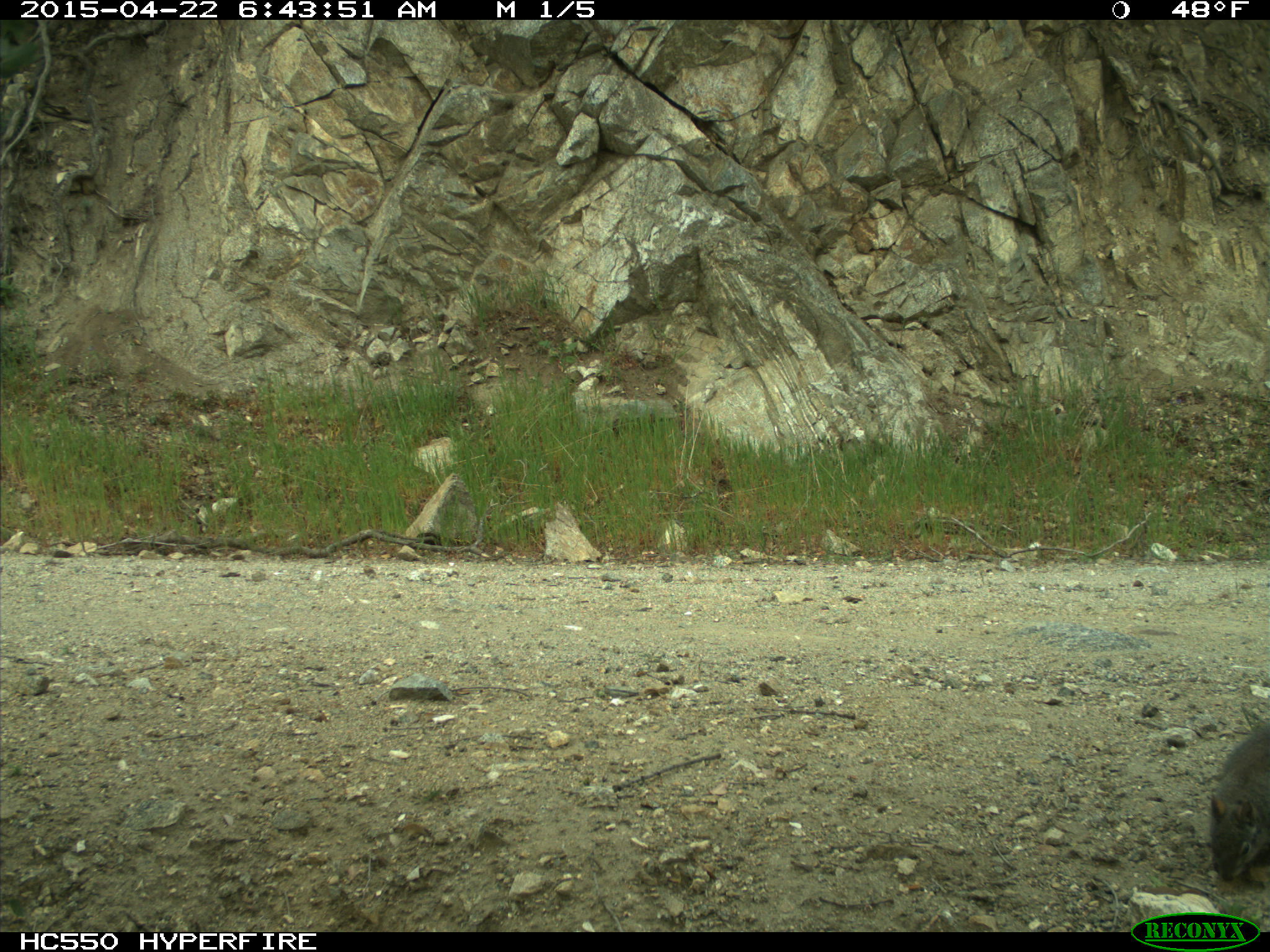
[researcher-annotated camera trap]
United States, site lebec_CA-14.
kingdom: Animalia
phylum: Chordata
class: Mammalia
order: Rodentia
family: Sciuridae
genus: Sciurus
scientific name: Sciurus carolinensis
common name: eastern gray squirrel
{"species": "Sciurus carolinensis (eastern gray squirrel)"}